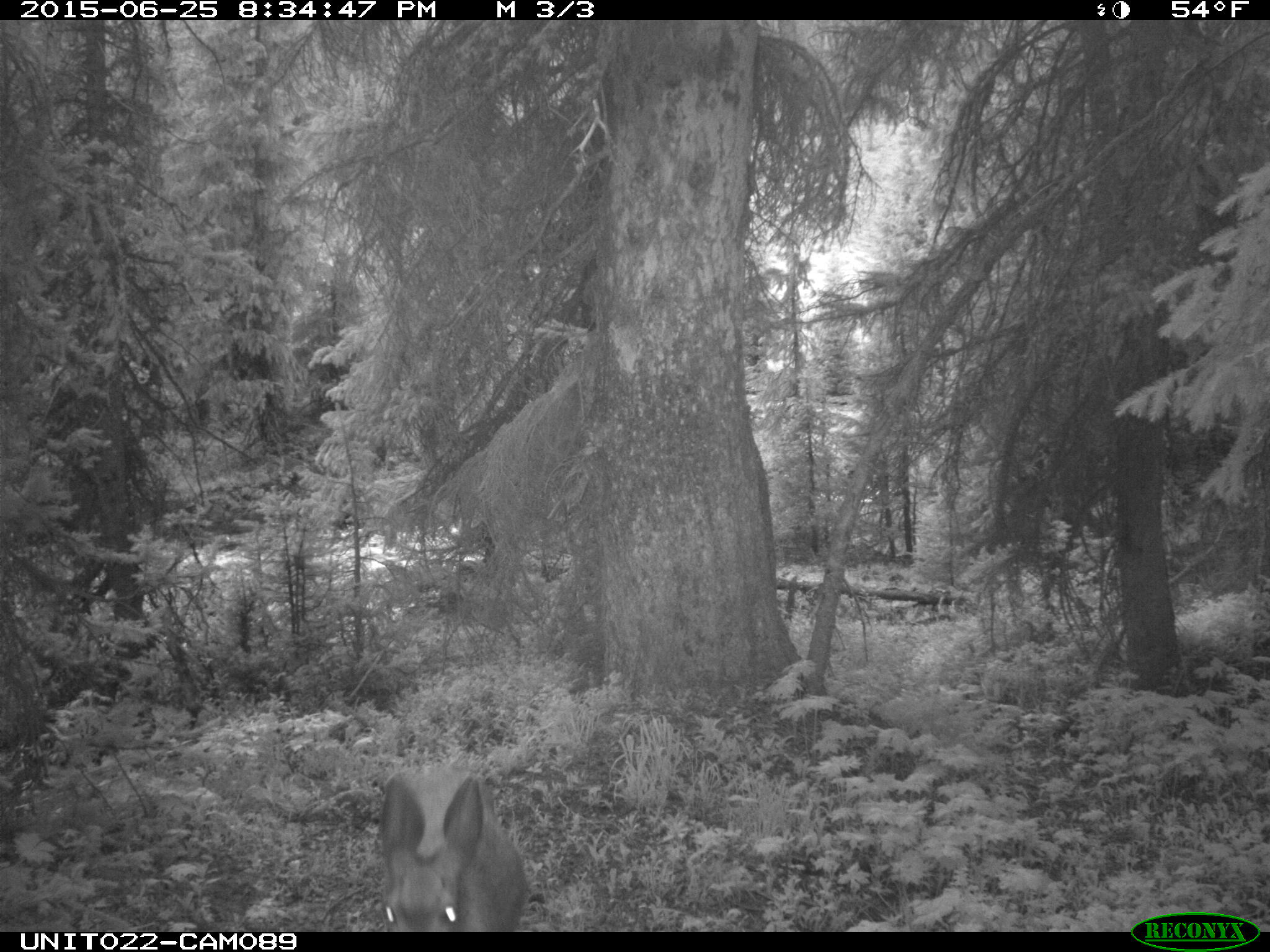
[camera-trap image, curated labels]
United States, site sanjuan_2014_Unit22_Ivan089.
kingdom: Animalia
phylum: Chordata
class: Mammalia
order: Artiodactyla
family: Cervidae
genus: Odocoileus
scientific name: Odocoileus hemionus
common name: mule deer